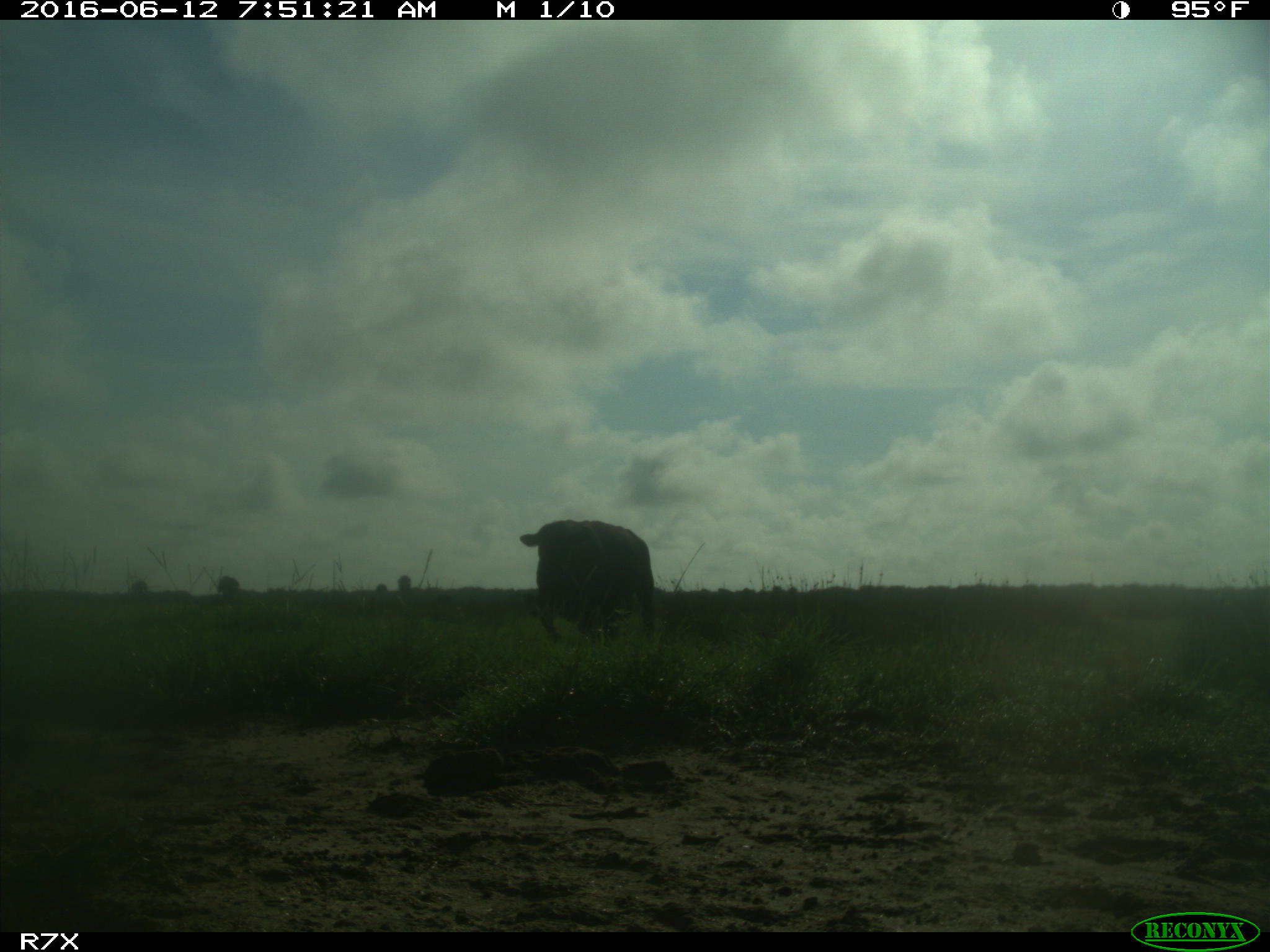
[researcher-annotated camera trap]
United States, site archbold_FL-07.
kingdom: Animalia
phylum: Chordata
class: Mammalia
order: Artiodactyla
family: Bovidae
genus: Bos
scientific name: Bos taurus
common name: domestic cow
Bos taurus (domestic cow).